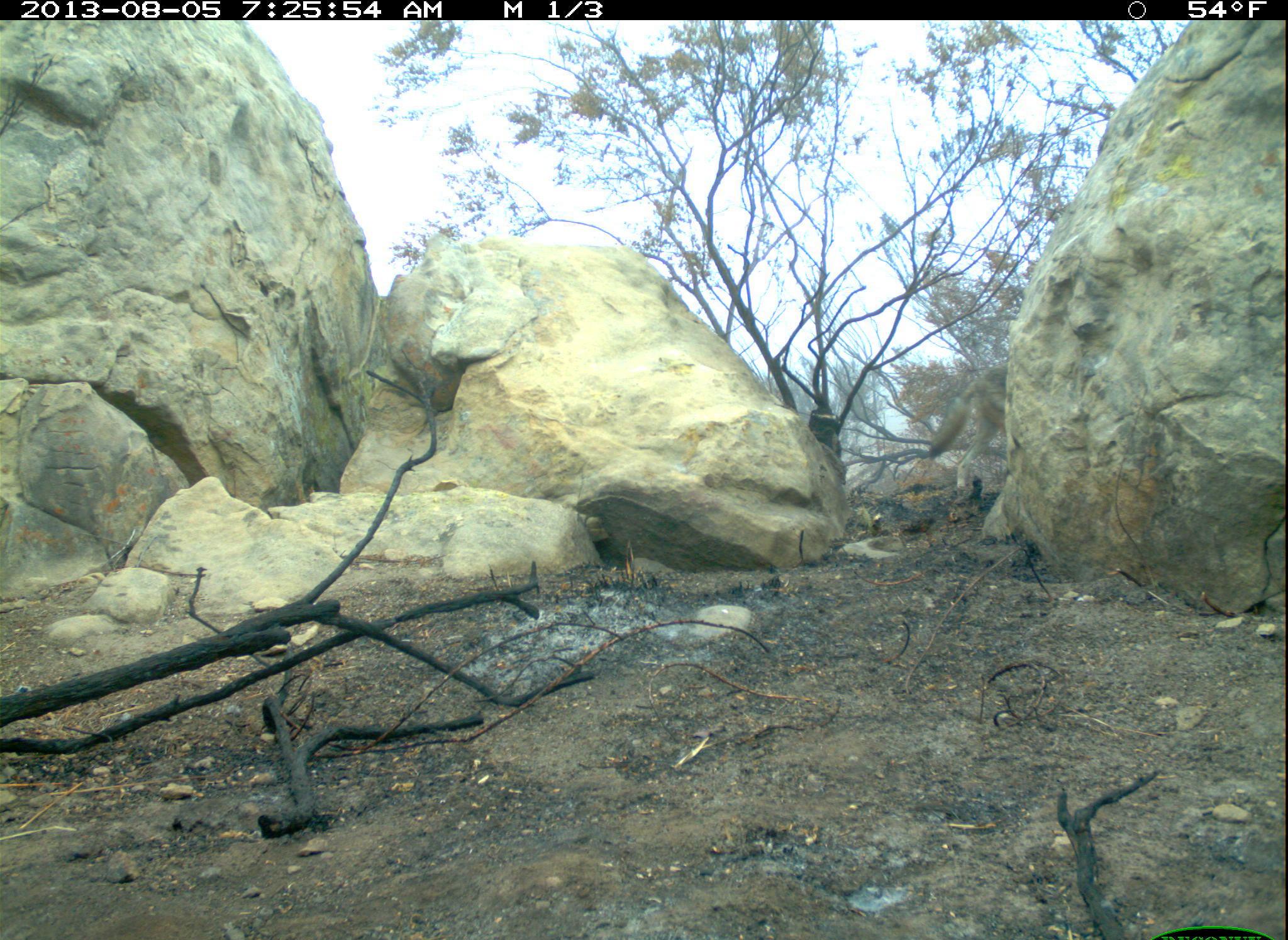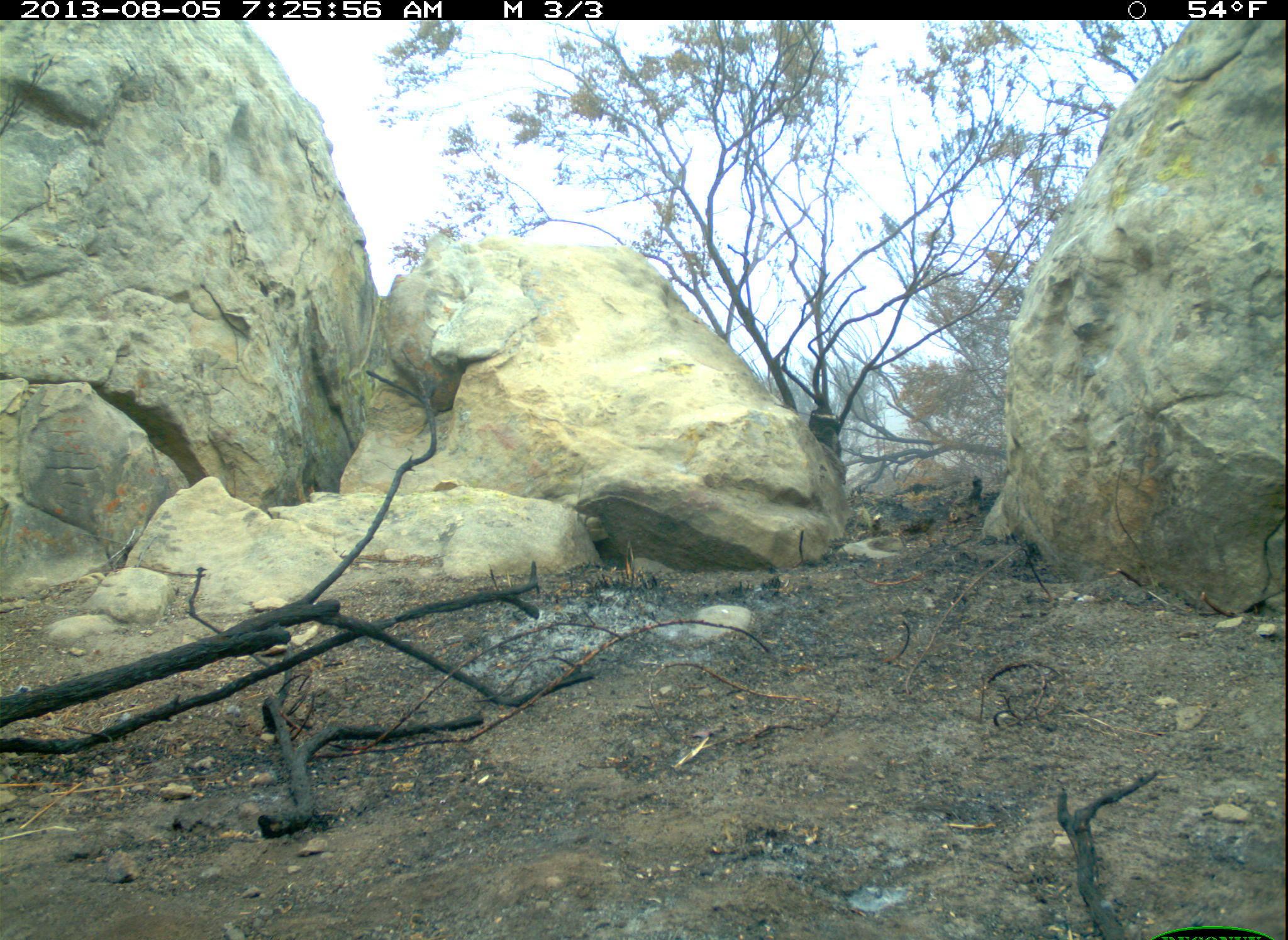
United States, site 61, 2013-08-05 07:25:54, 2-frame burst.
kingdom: Animalia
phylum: Chordata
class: Mammalia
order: Carnivora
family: Canidae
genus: Canis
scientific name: Canis latrans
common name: coyote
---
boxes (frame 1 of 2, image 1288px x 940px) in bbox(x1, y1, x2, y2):
coyote: bbox(926, 350, 1027, 509)